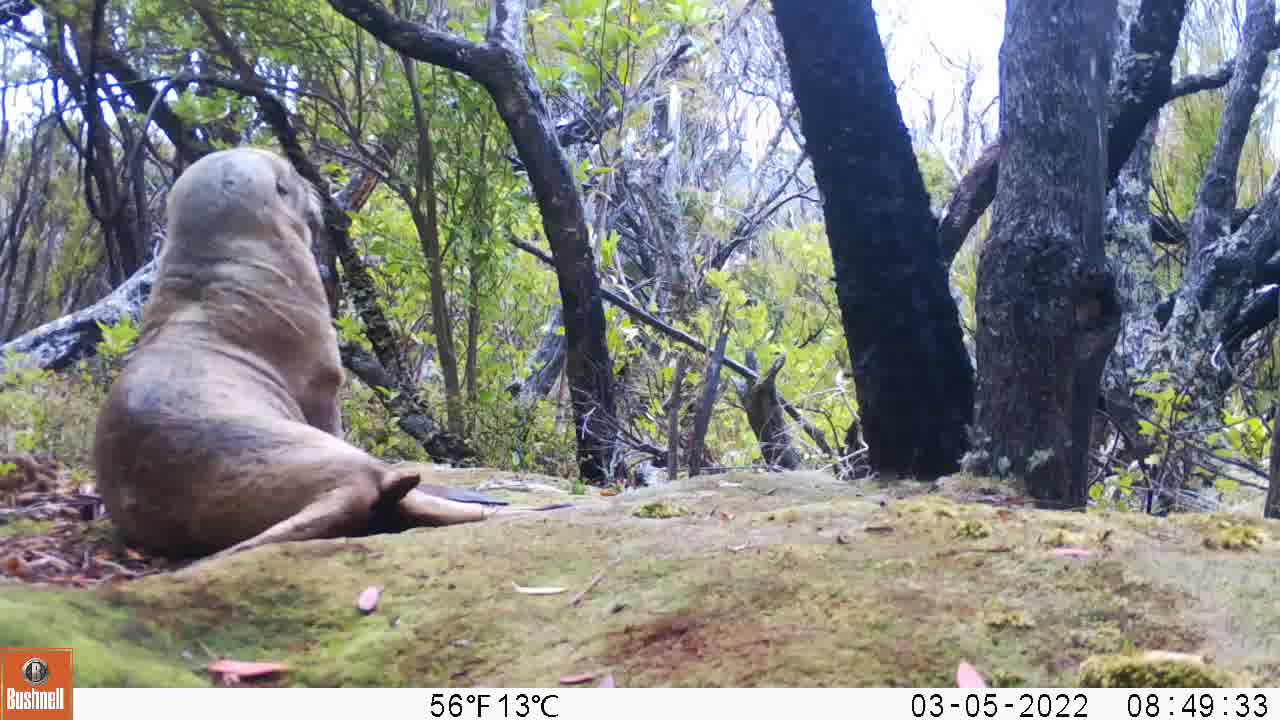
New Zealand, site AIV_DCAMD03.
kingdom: Animalia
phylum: Chordata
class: Mammalia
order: Carnivora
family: Otariidae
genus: Phocarctos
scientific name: Phocarctos hookeri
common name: new zealand sea lion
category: sealion